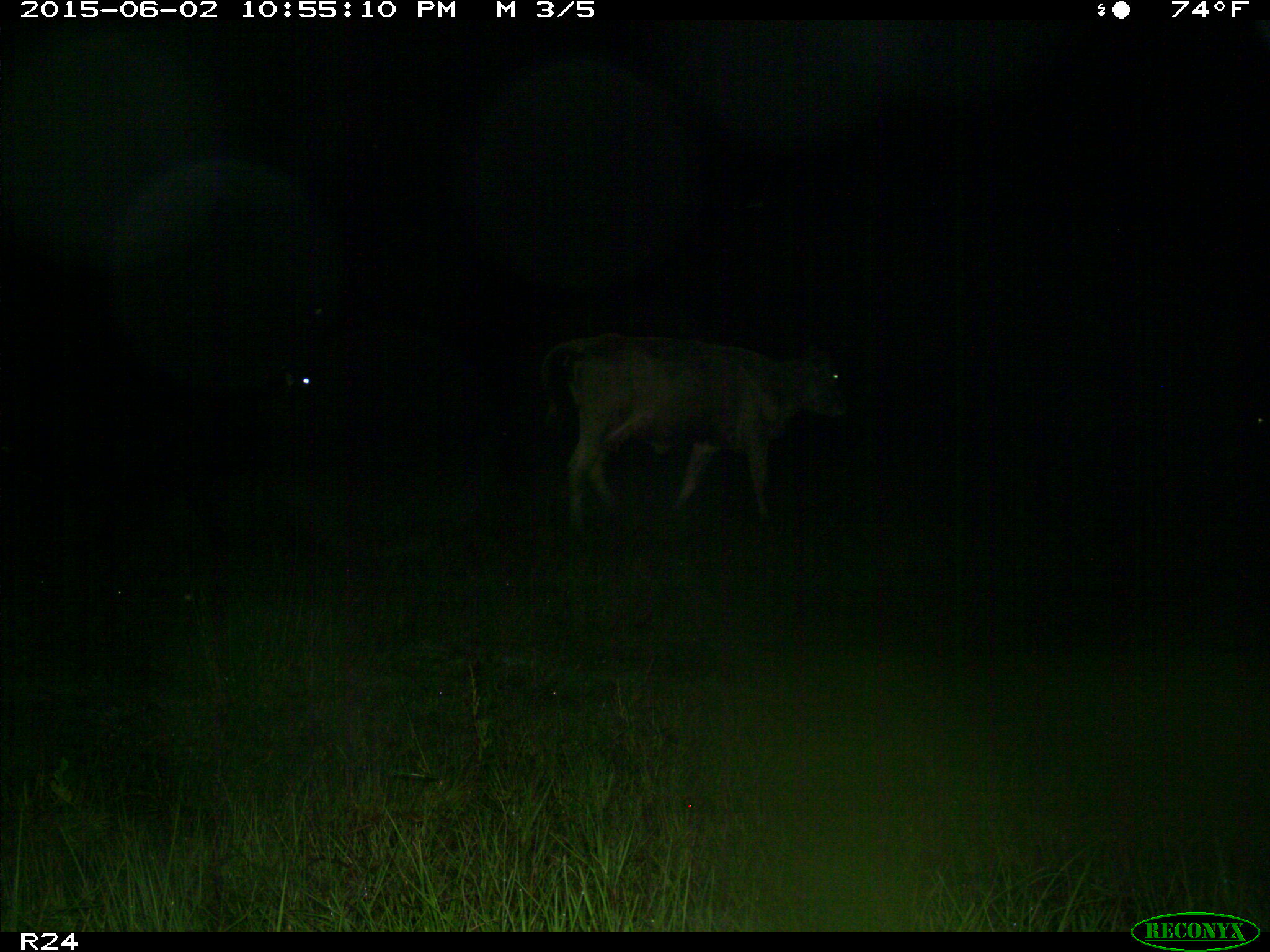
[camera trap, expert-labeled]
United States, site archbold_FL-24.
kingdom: Animalia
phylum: Chordata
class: Mammalia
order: Artiodactyla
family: Bovidae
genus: Bos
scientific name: Bos taurus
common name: domestic cow